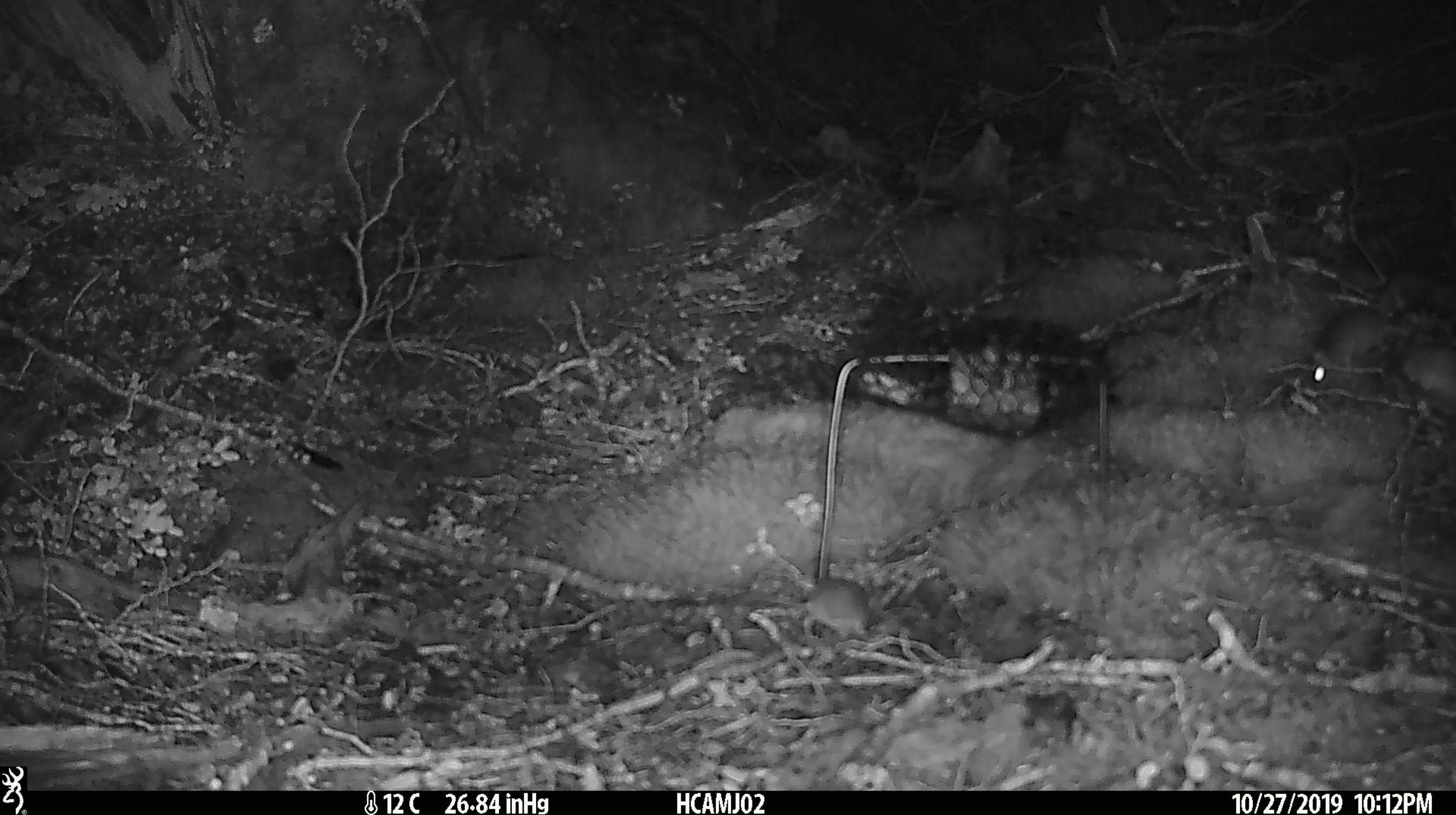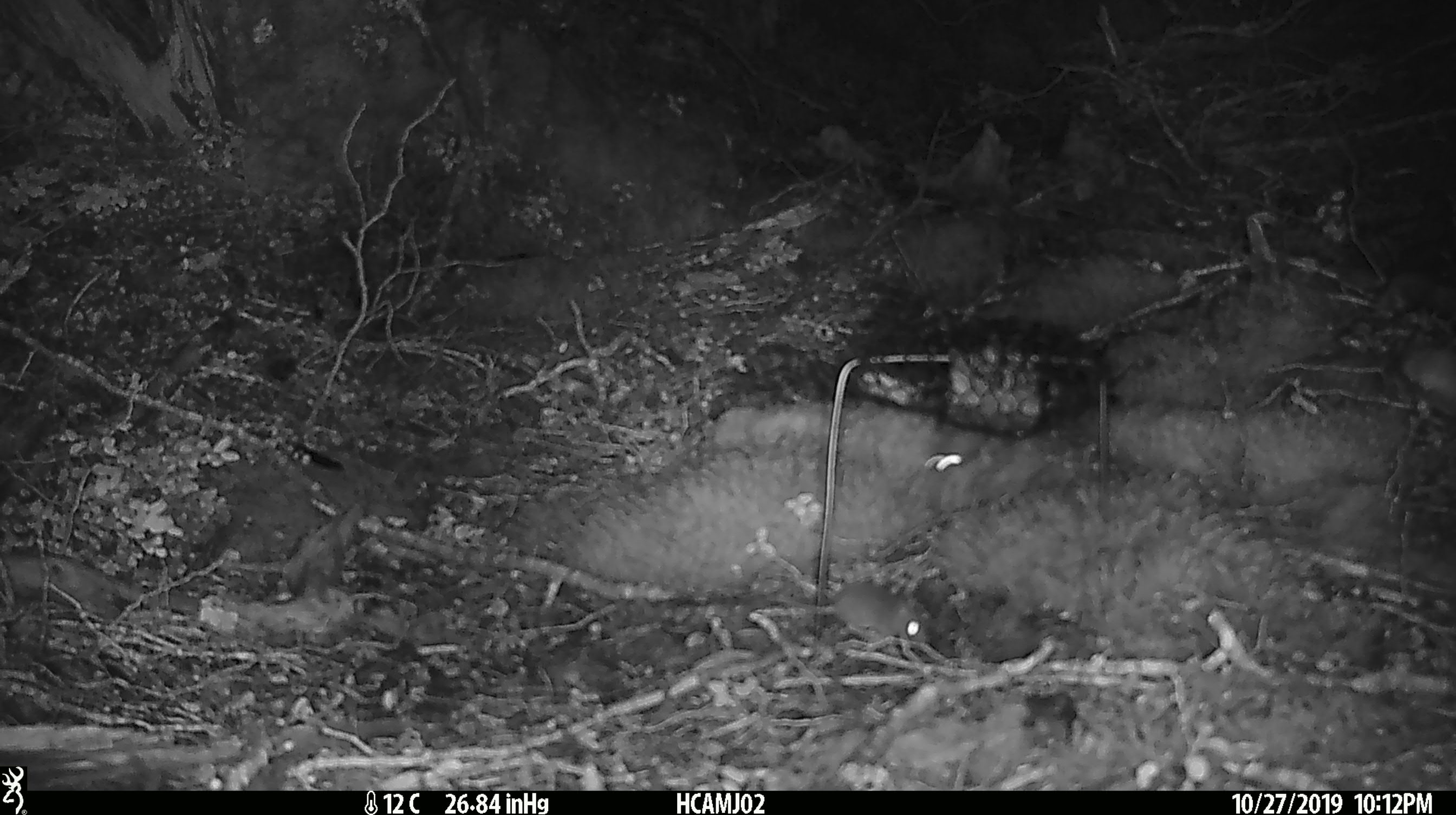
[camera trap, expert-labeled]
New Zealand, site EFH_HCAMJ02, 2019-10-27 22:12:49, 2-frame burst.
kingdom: Animalia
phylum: Chordata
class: Mammalia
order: Rodentia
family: Muridae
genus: Mus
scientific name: Mus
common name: mouse